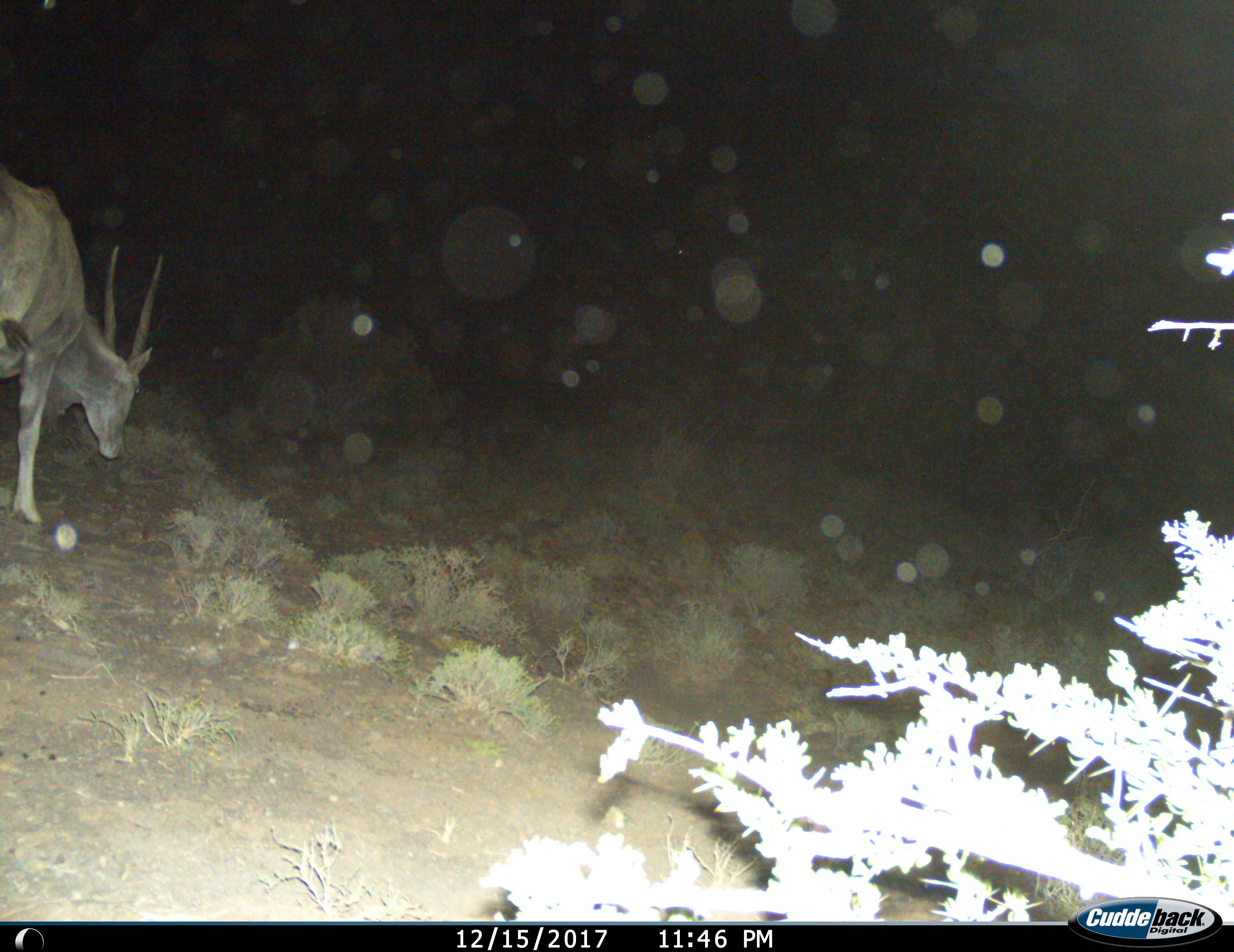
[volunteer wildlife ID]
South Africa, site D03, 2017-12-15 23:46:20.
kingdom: Animalia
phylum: Chordata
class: Mammalia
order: Artiodactyla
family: Bovidae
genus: Tragelaphus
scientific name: Tragelaphus oryx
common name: eland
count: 1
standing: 44%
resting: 11%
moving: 44%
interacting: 0%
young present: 0%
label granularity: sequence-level